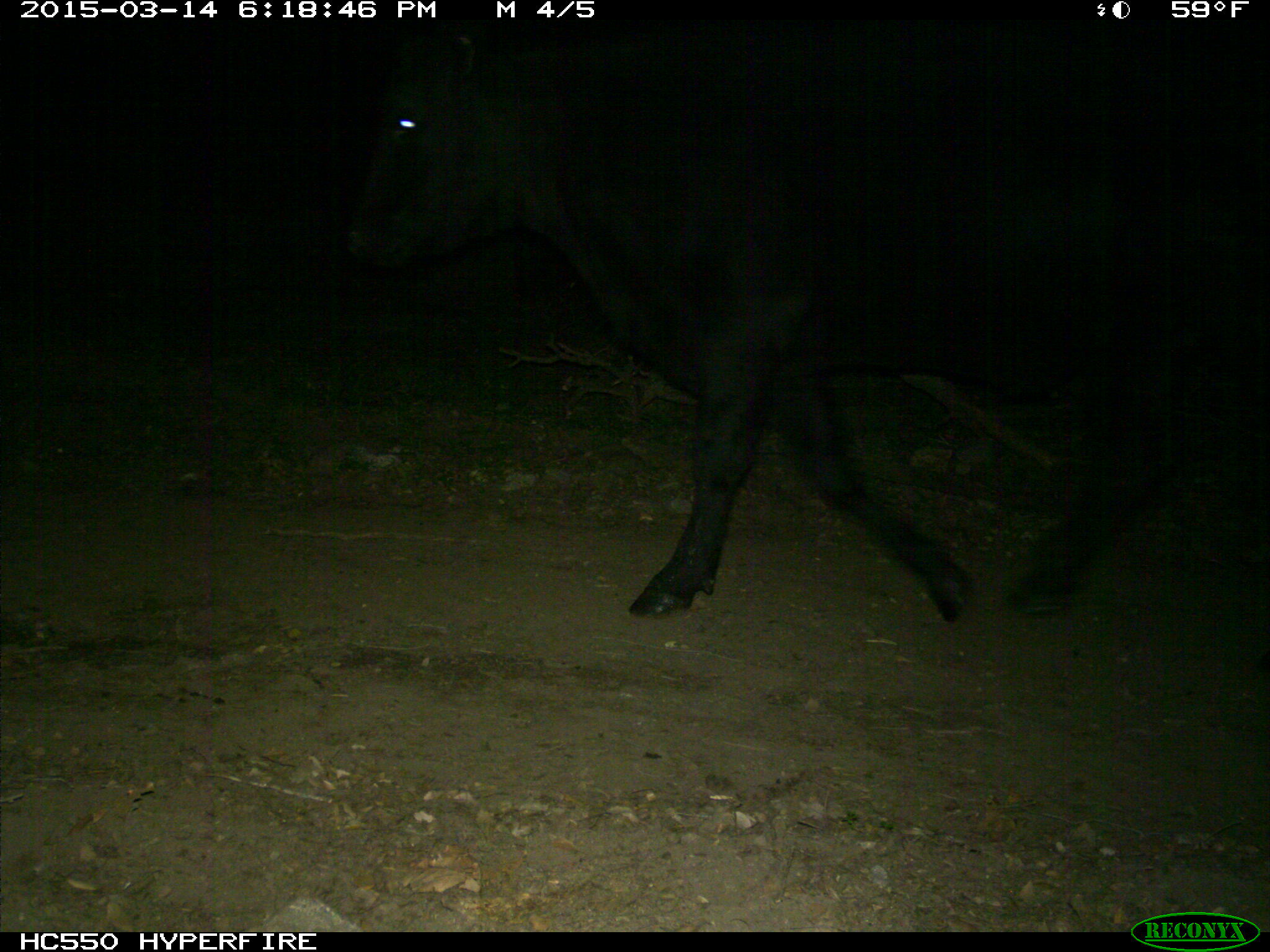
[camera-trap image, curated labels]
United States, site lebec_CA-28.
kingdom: Animalia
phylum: Chordata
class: Mammalia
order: Artiodactyla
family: Bovidae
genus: Bos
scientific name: Bos taurus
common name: domestic cow